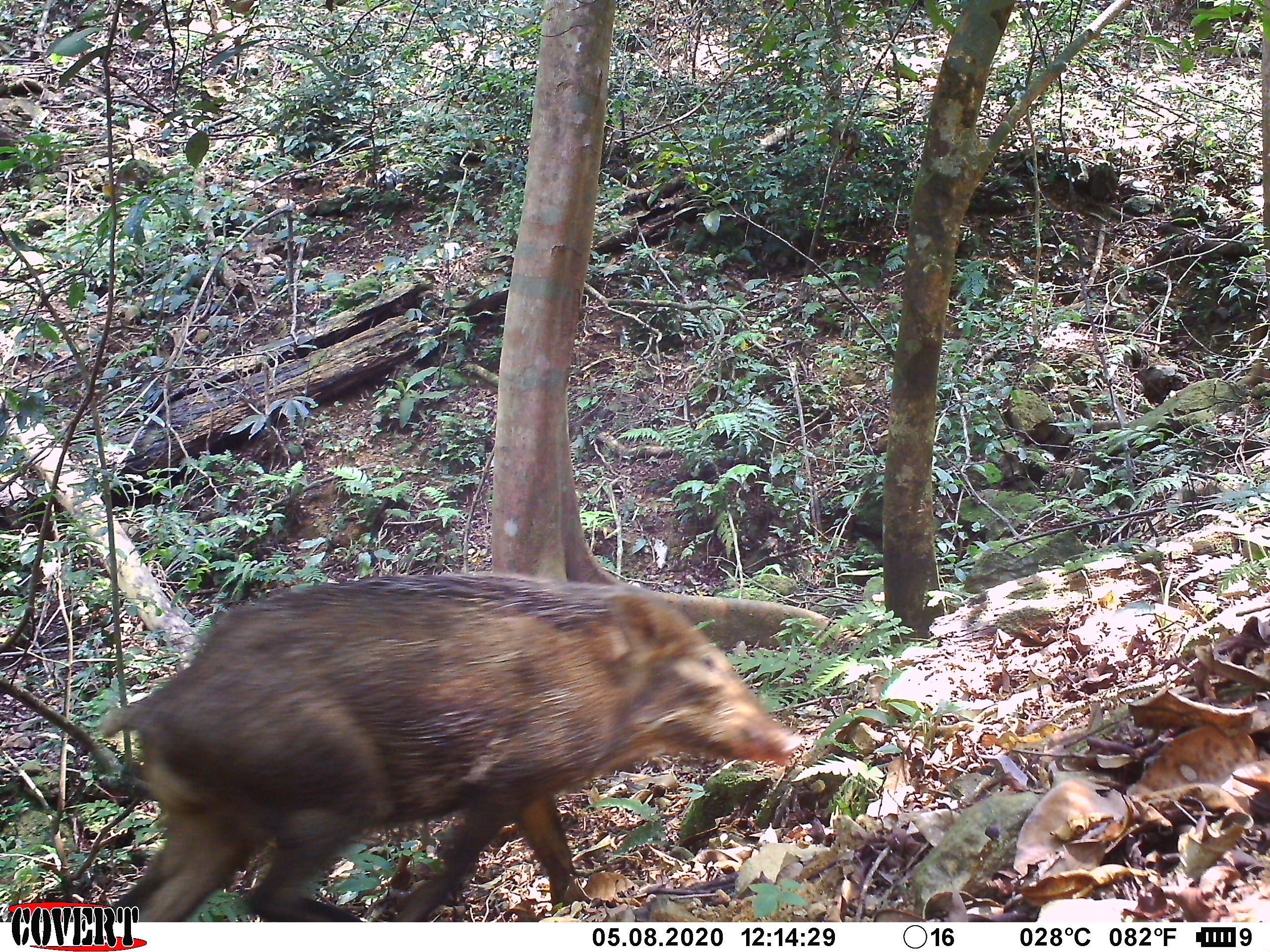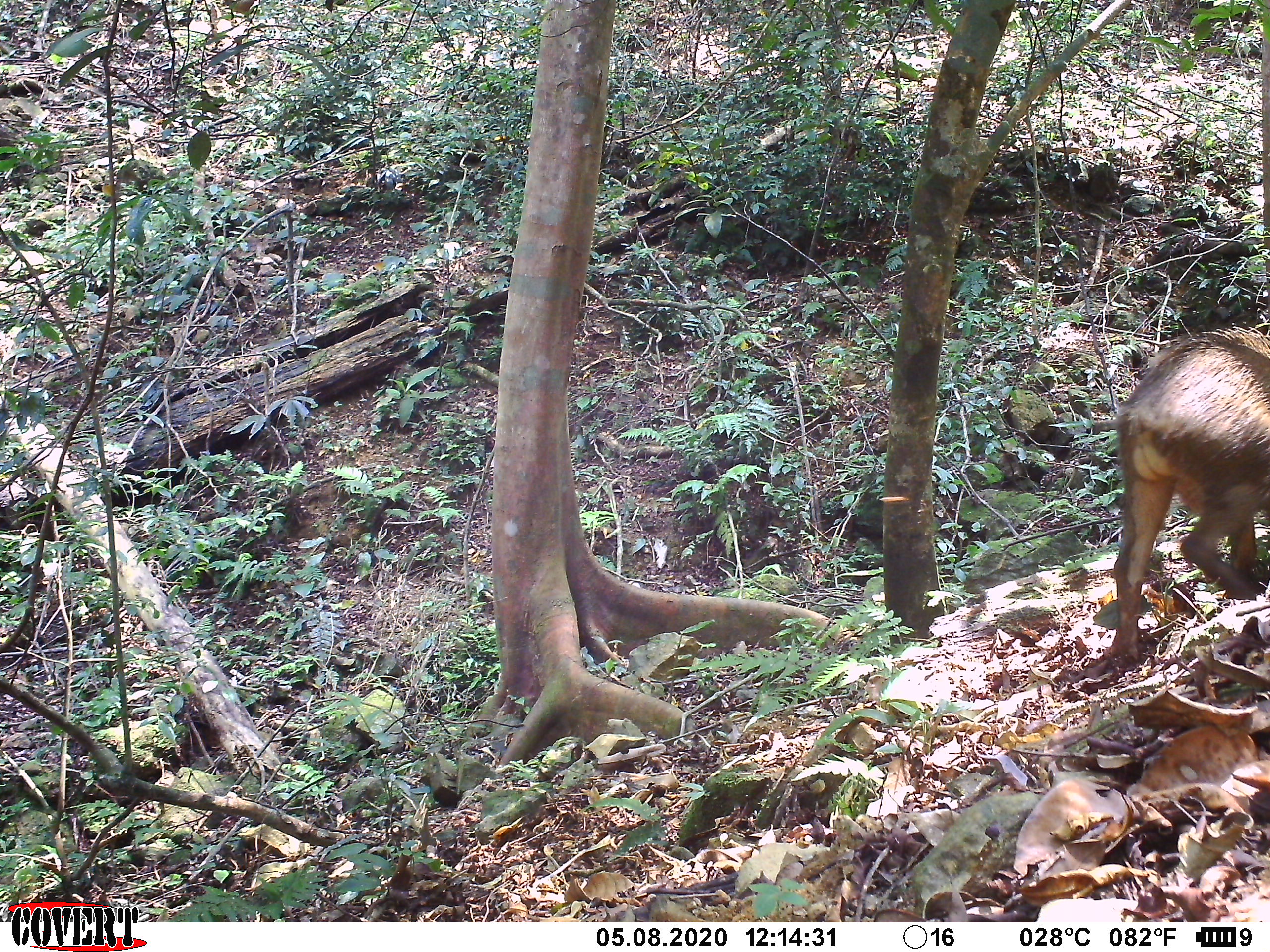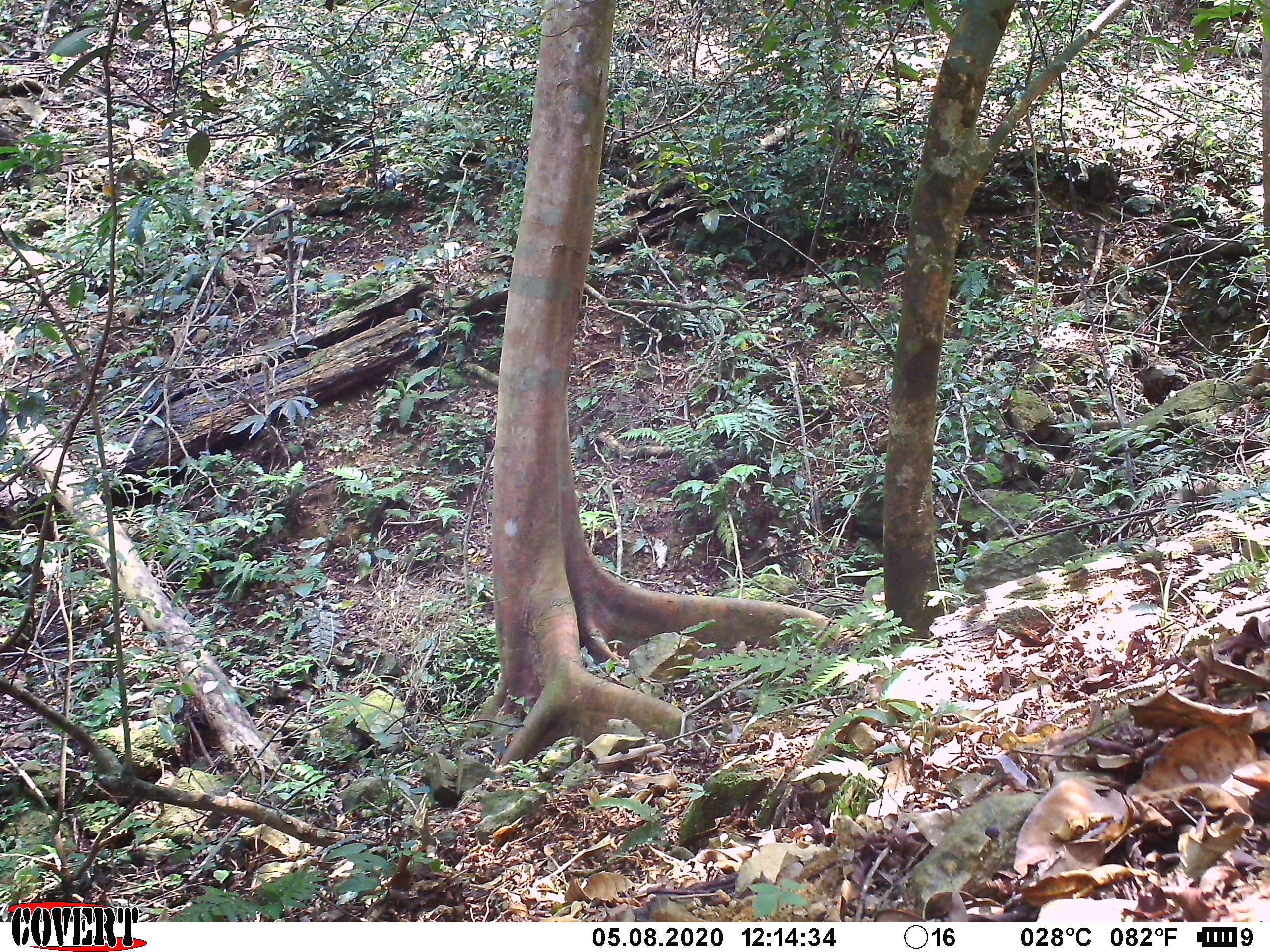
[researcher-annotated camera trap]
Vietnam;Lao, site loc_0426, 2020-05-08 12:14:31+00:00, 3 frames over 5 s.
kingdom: Animalia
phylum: Chordata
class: Mammalia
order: Artiodactyla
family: Suidae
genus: Sus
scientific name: Sus scrofa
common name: eurasian wild pig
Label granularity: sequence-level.